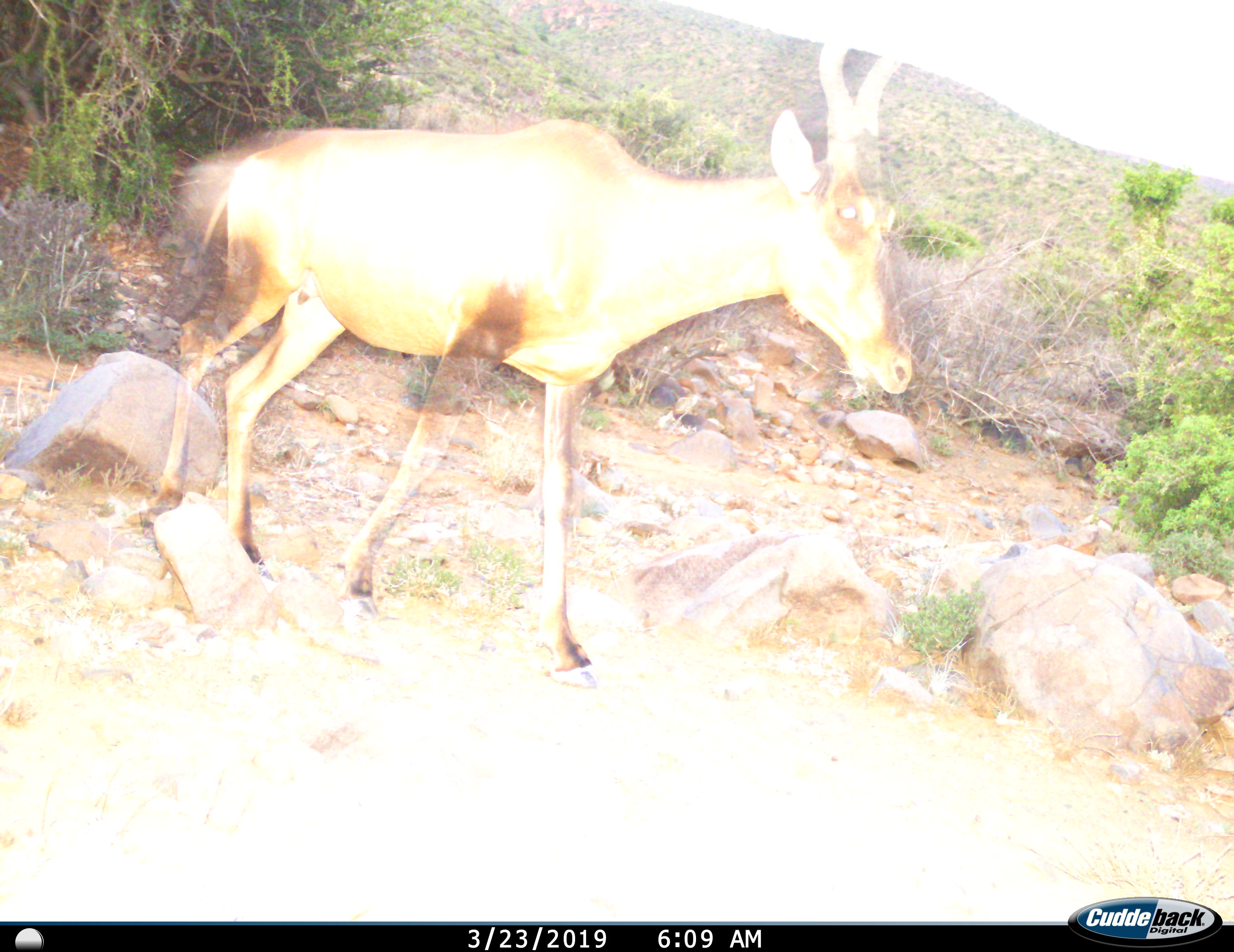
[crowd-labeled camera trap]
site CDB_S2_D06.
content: unidentified animal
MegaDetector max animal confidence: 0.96